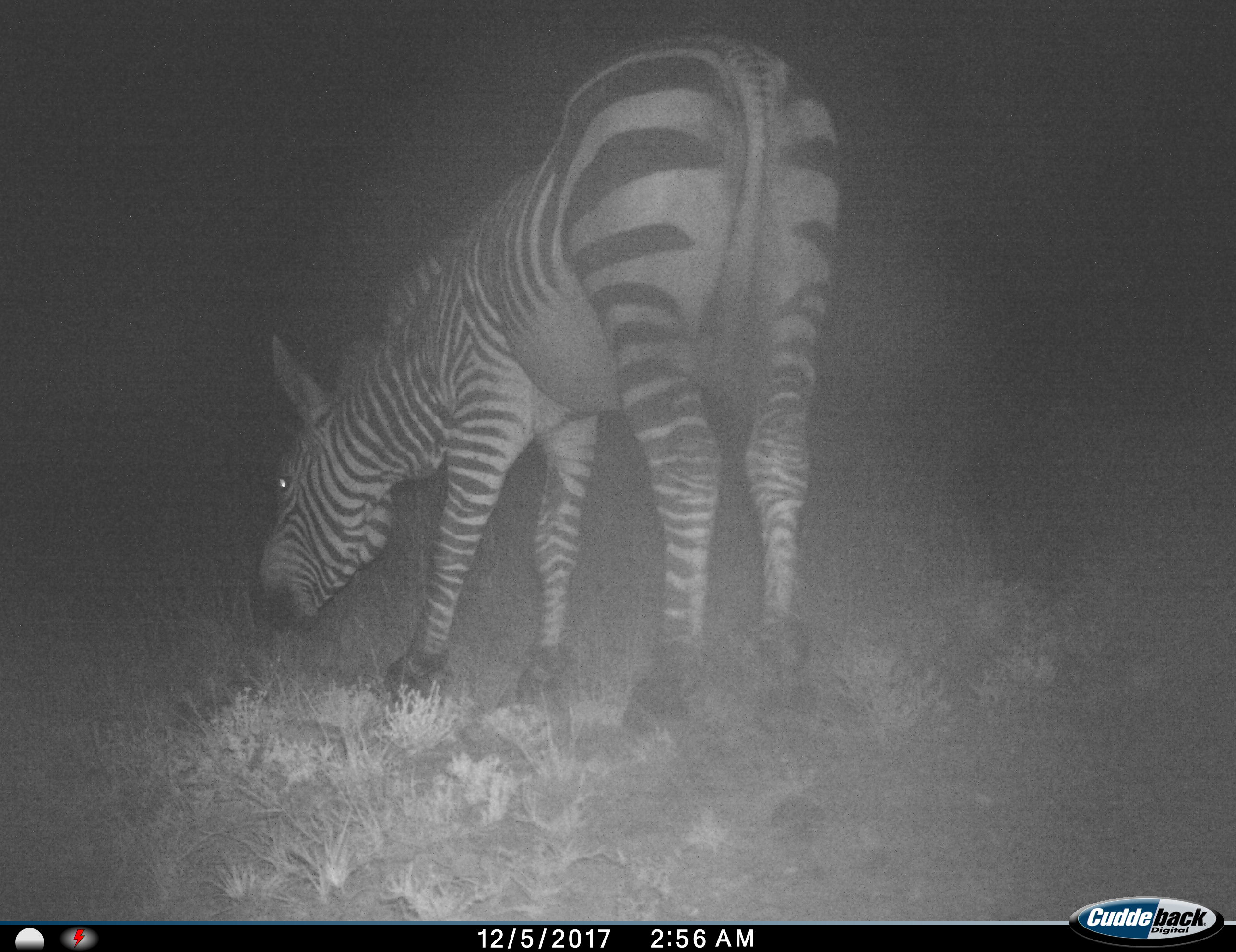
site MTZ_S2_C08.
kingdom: Animalia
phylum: Chordata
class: Mammalia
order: Perissodactyla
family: Equidae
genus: Equus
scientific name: Equus zebra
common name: mountain zebra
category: zebramountain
Zebramountain (mountain zebra) (Equus zebra), count 1. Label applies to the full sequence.